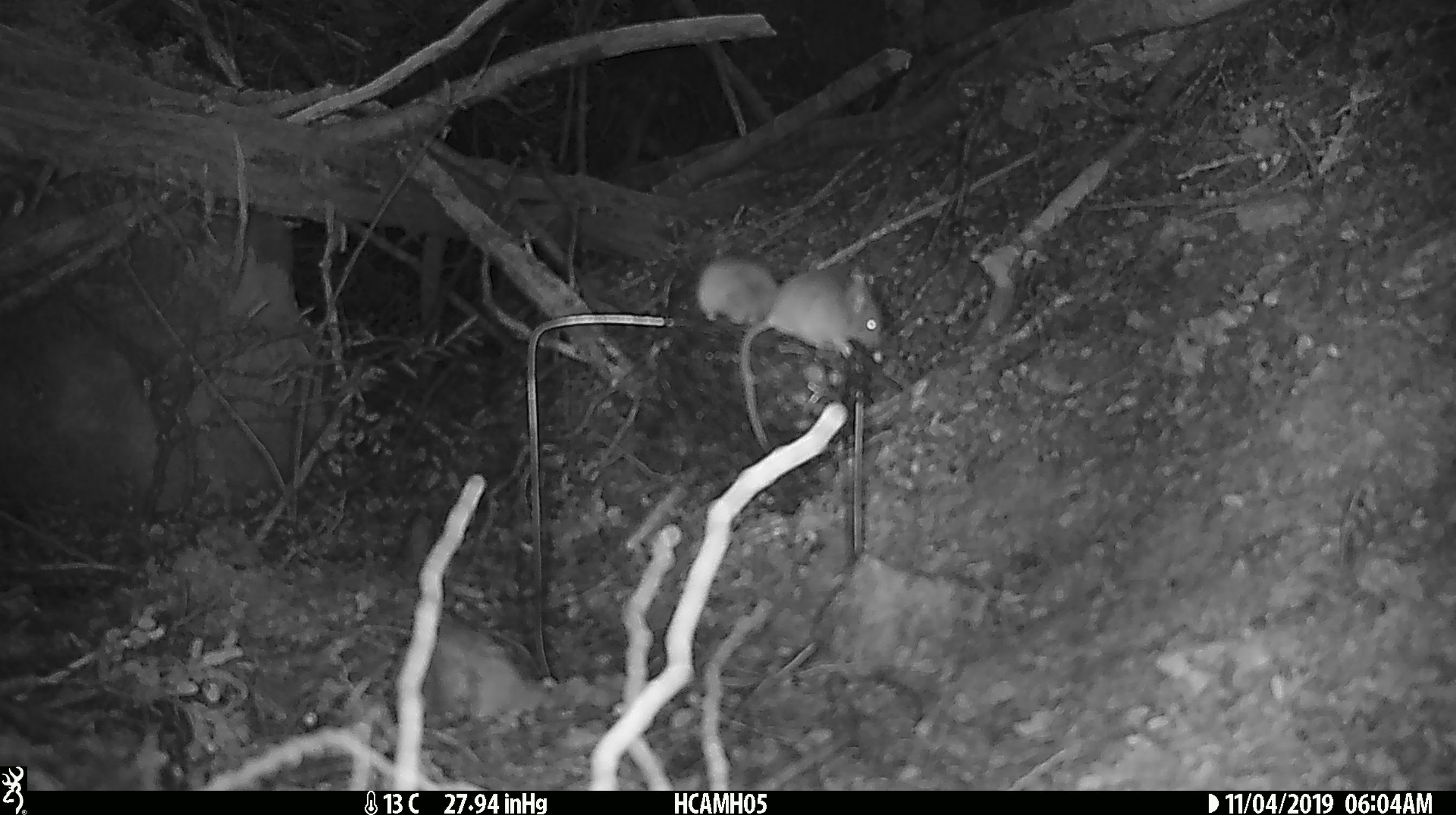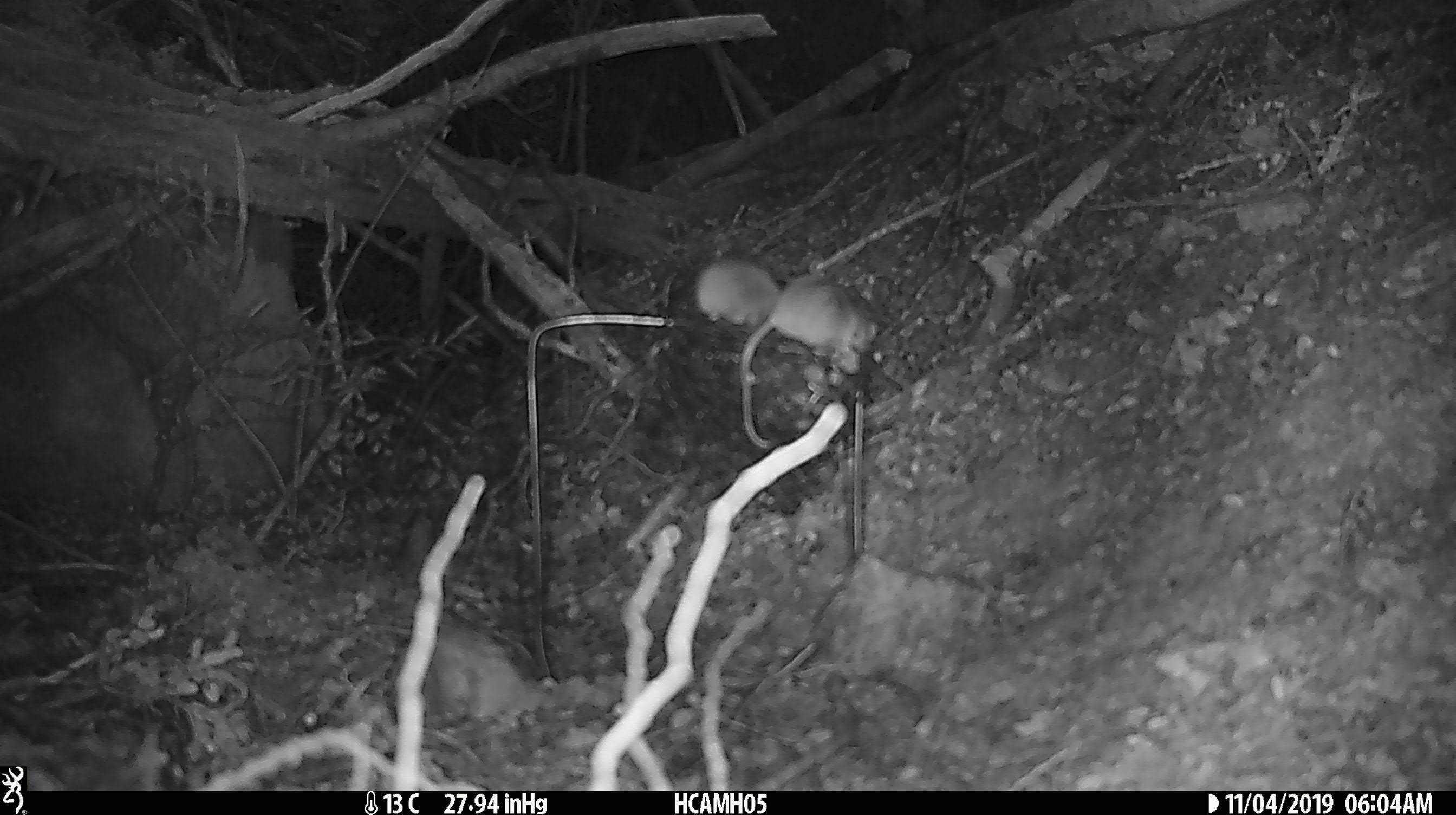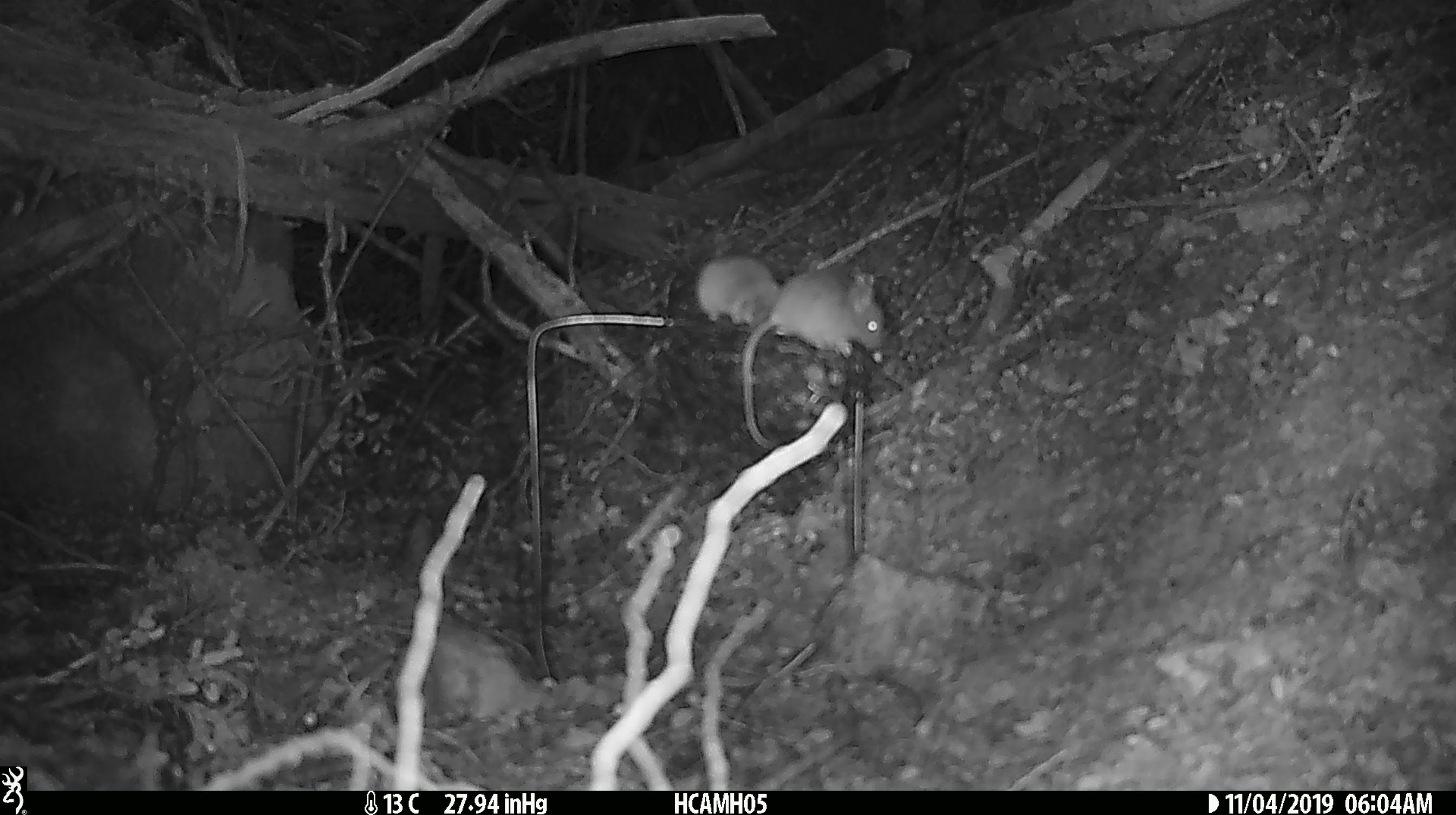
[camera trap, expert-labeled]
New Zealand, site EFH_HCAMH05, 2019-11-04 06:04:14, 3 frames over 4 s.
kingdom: Animalia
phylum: Chordata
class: Mammalia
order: Rodentia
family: Muridae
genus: Mus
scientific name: Mus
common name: mouse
Mouse (Mus).